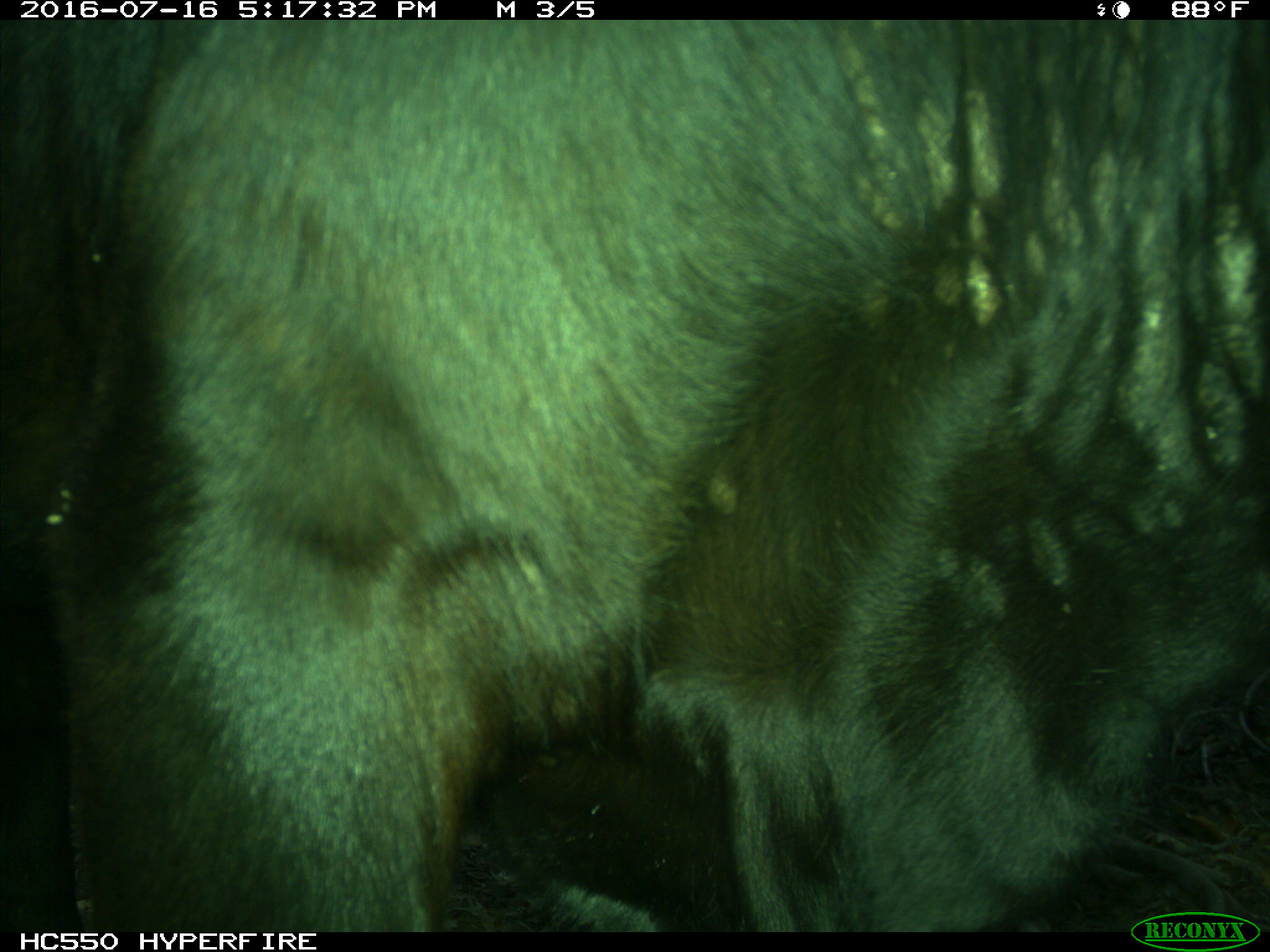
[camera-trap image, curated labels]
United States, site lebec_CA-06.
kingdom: Animalia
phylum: Chordata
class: Mammalia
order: Artiodactyla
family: Bovidae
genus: Bos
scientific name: Bos taurus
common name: domestic cow